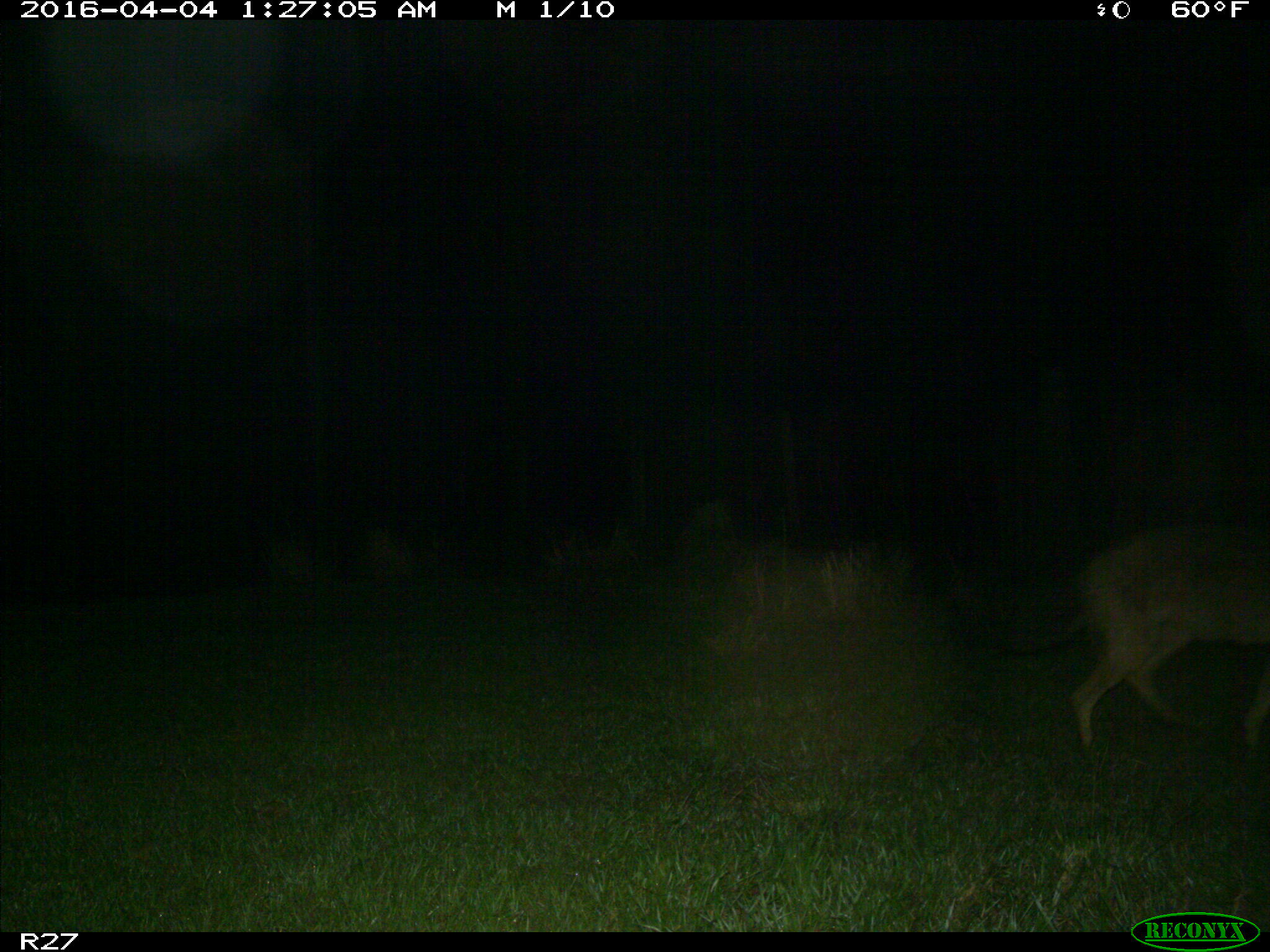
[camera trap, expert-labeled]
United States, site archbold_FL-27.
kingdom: Animalia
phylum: Chordata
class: Mammalia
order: Carnivora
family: Canidae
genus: Canis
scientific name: Canis latrans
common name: coyote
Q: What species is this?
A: Canis latrans (coyote).